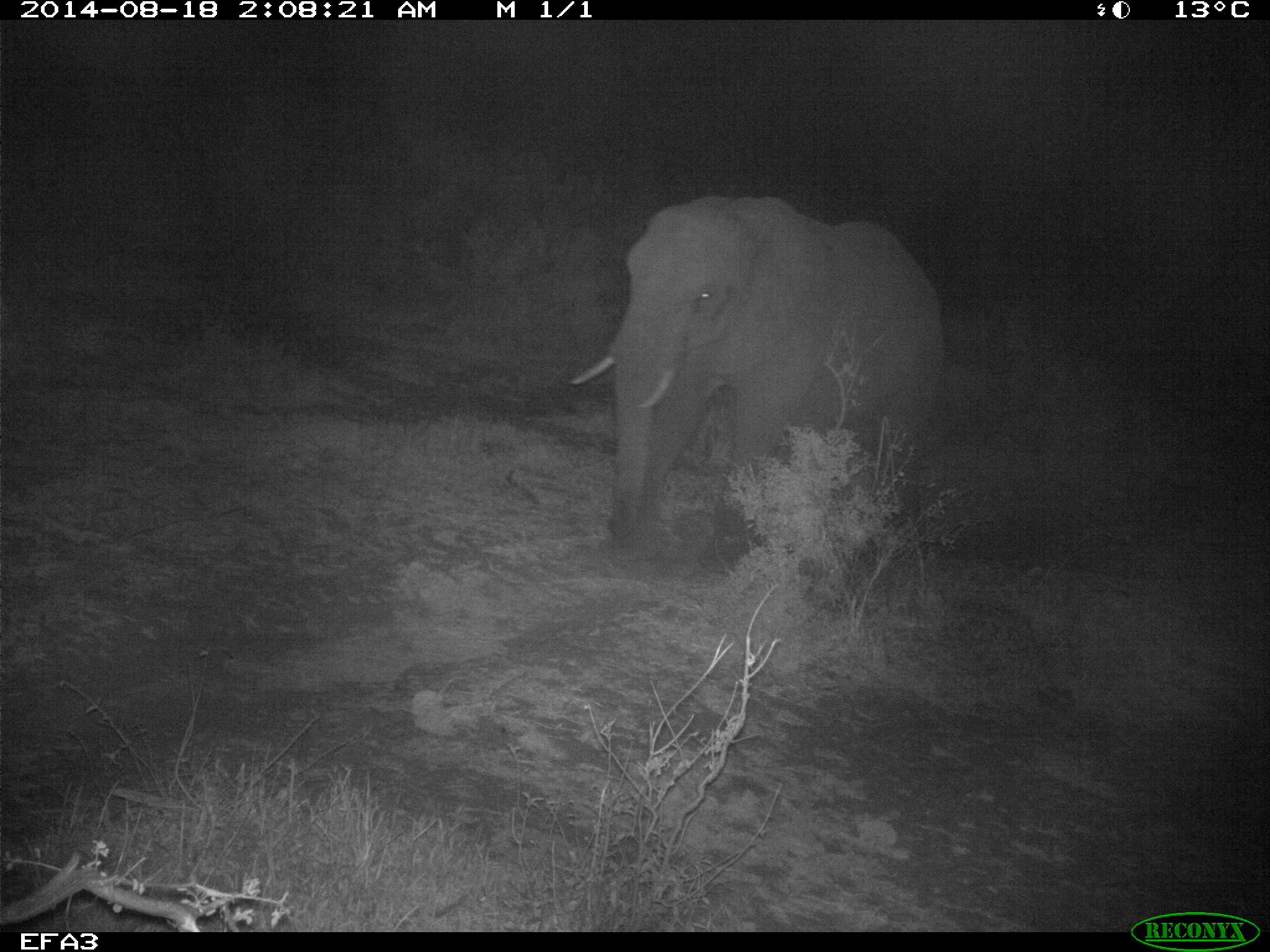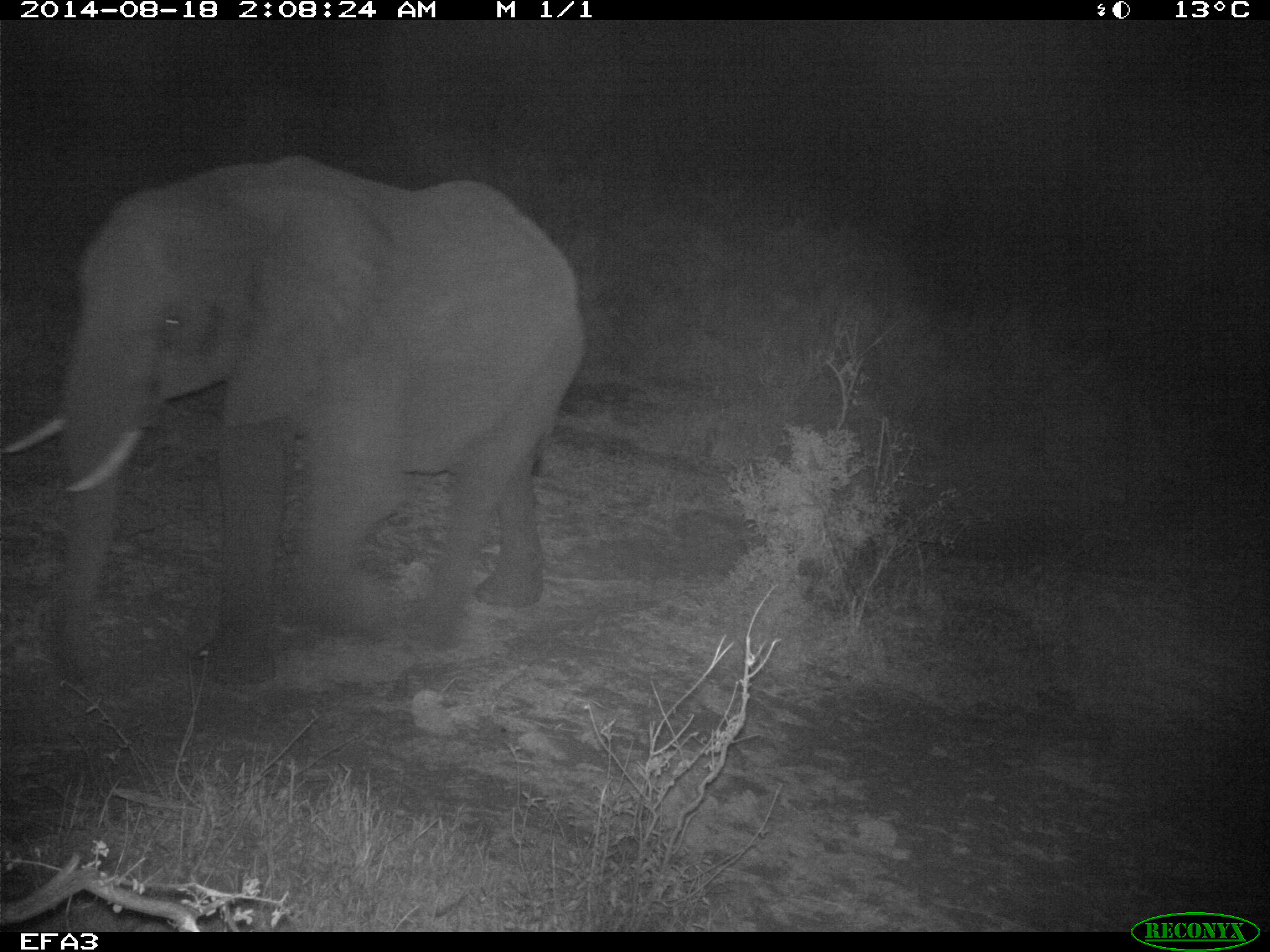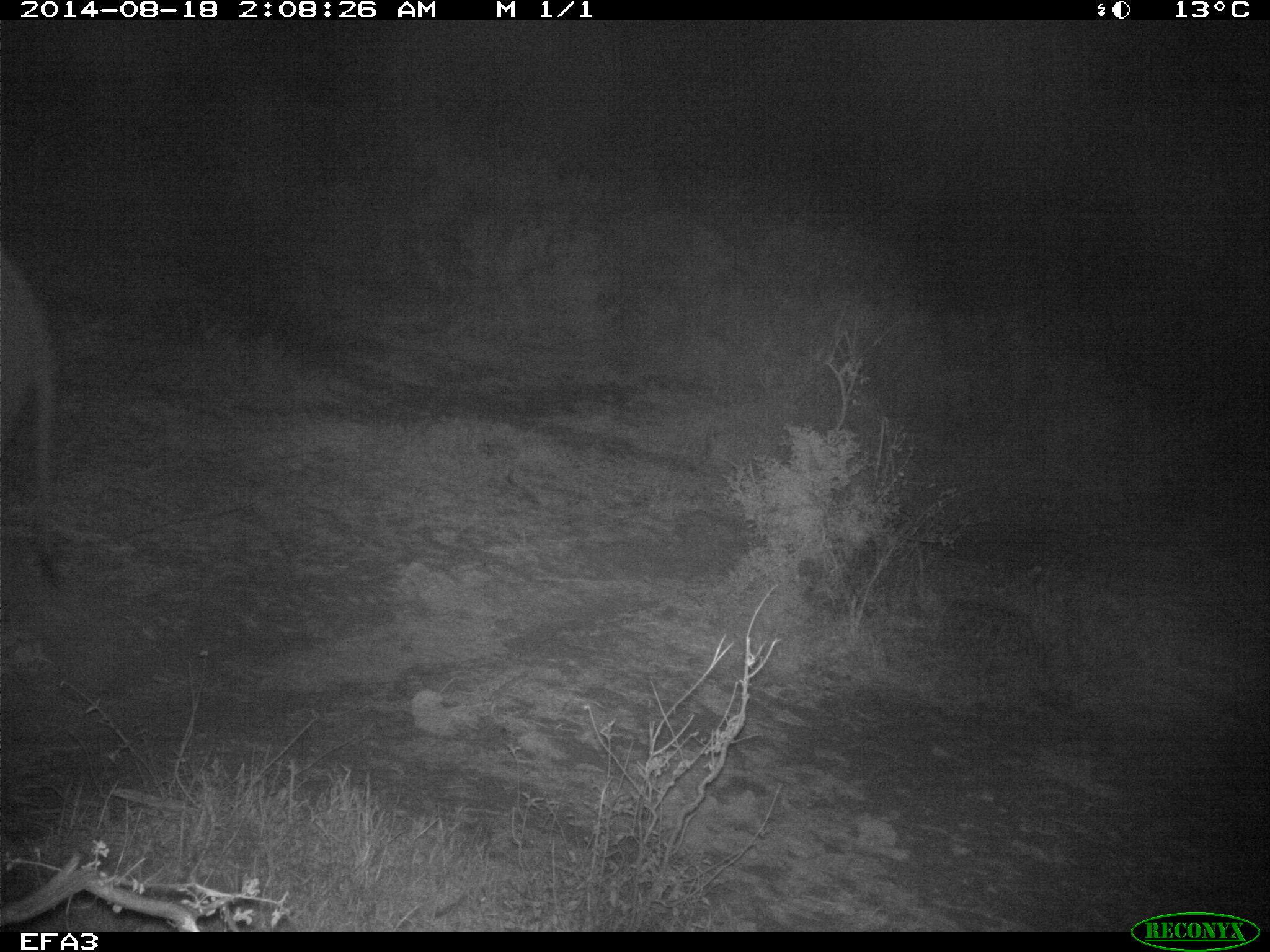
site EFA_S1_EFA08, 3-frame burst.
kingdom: Animalia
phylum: Chordata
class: Mammalia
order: Proboscidea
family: Elephantidae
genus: Loxodonta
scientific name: Loxodonta africana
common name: african bush elephant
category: elephant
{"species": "elephant (african bush elephant) (Loxodonta africana)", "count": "1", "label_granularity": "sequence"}